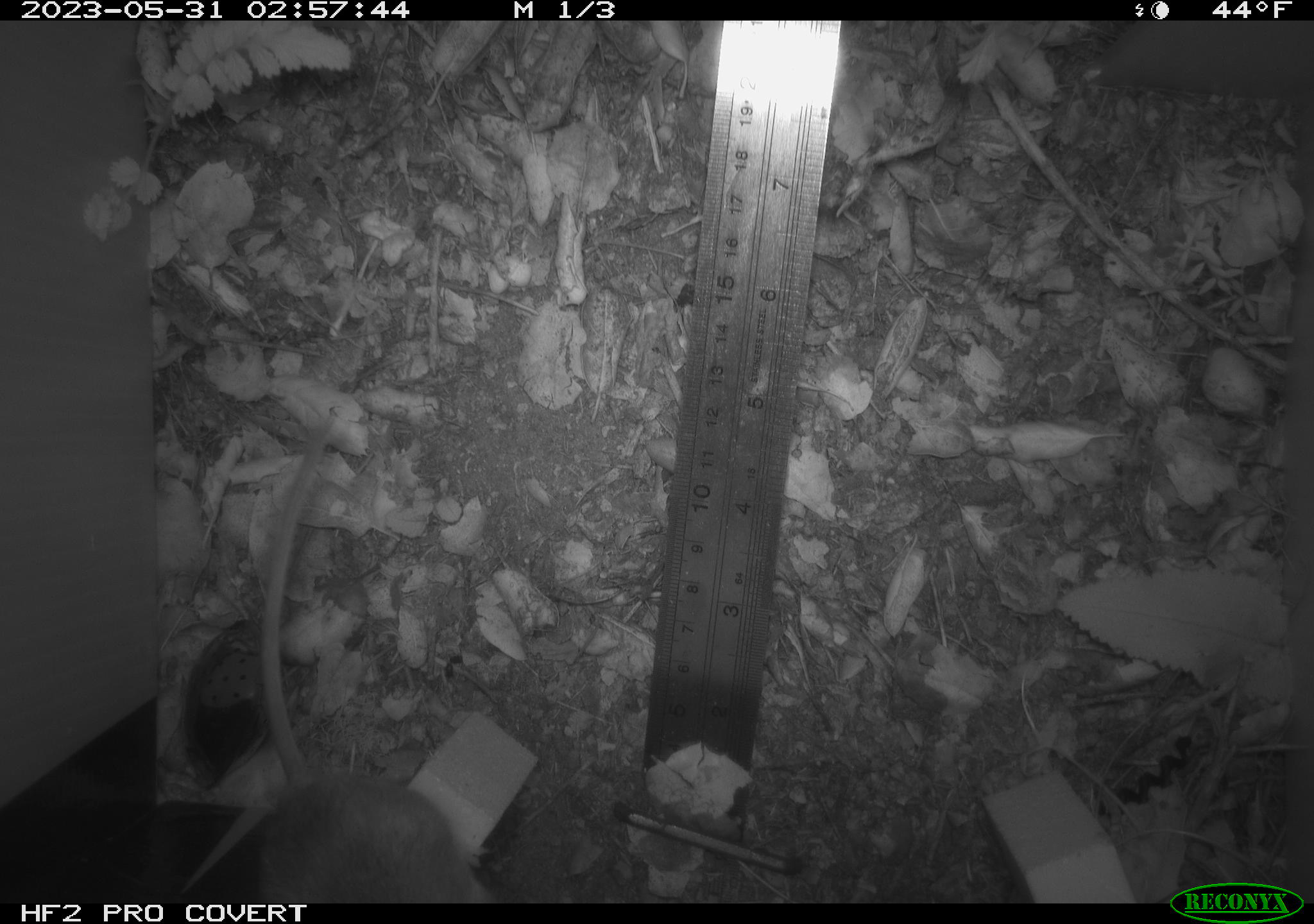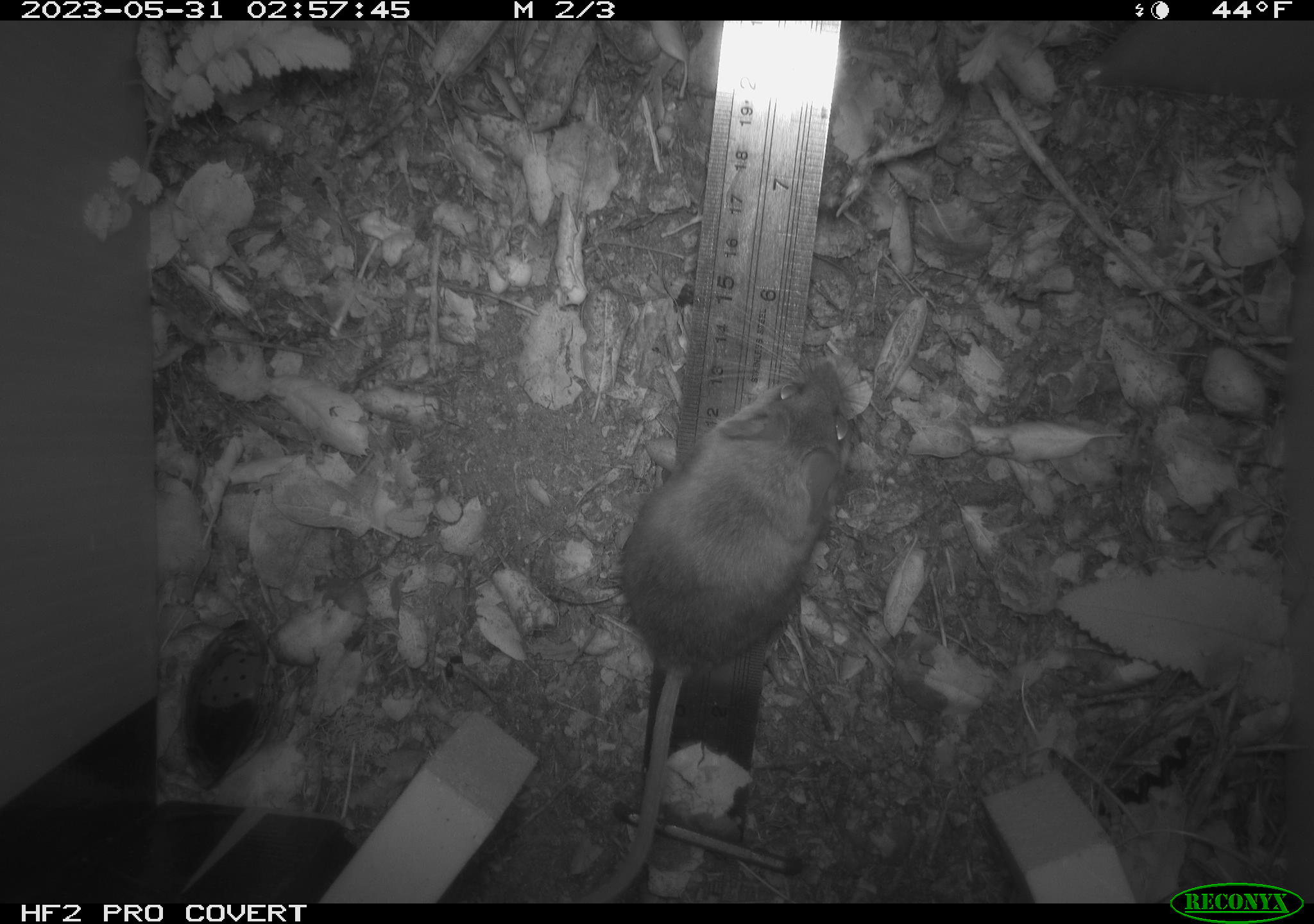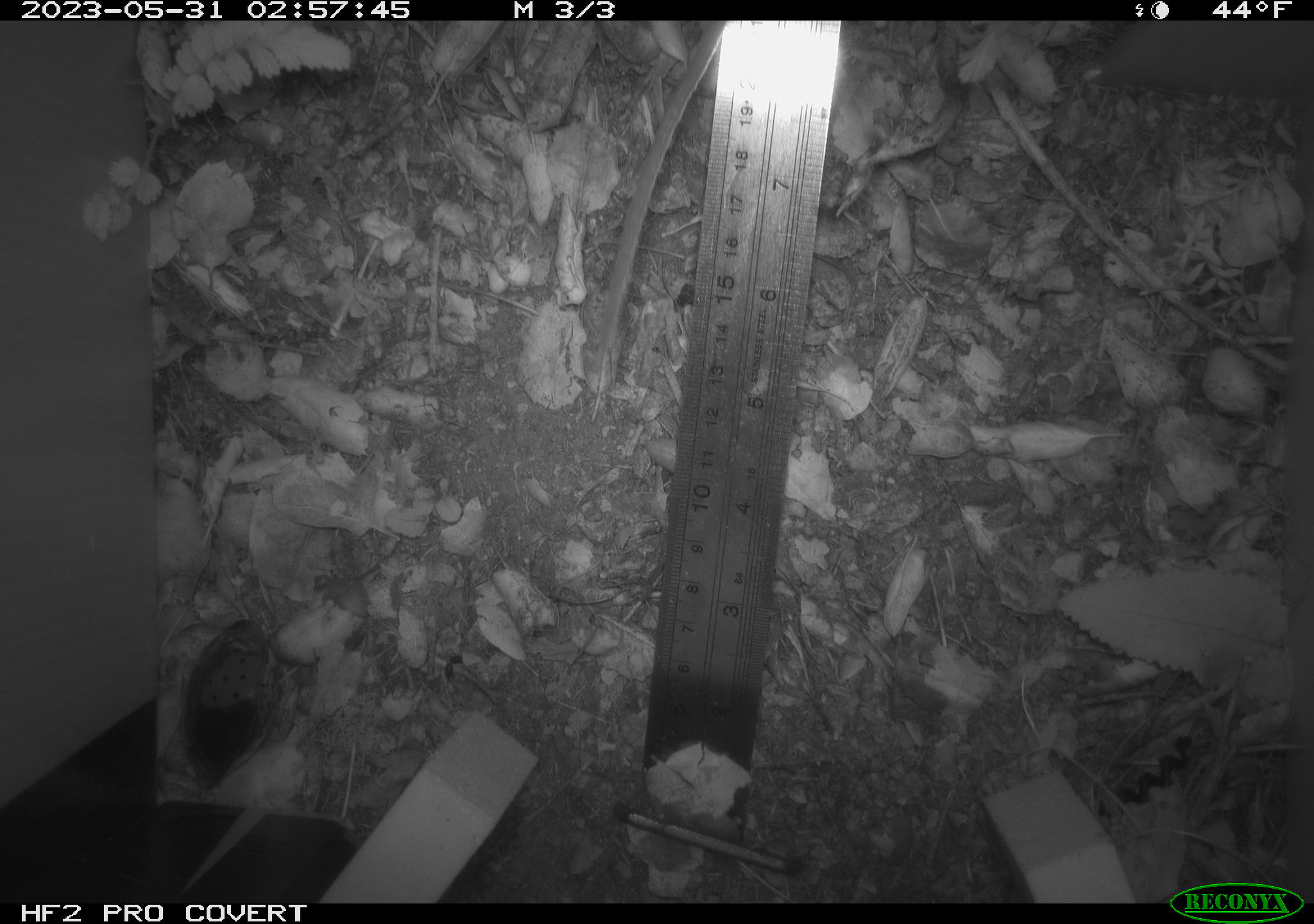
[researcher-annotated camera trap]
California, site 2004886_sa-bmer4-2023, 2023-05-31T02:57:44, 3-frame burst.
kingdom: Animalia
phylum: Chordata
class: Mammalia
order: Rodentia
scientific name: Rodentia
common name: mouse species